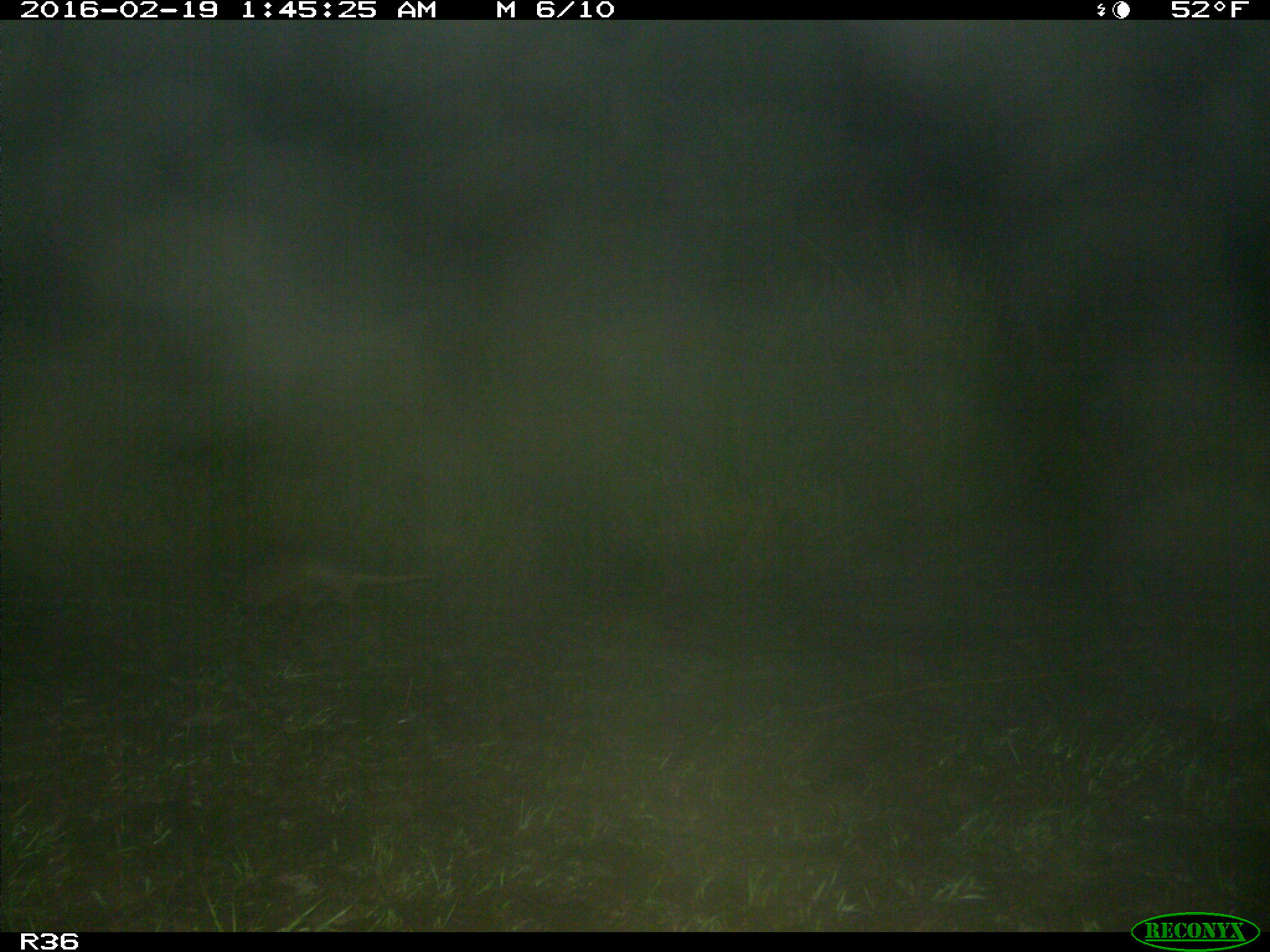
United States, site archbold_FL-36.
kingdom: Animalia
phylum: Chordata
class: Mammalia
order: Cingulata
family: Dasypodidae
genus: Dasypus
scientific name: Dasypus novemcinctus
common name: nine-banded armadillo